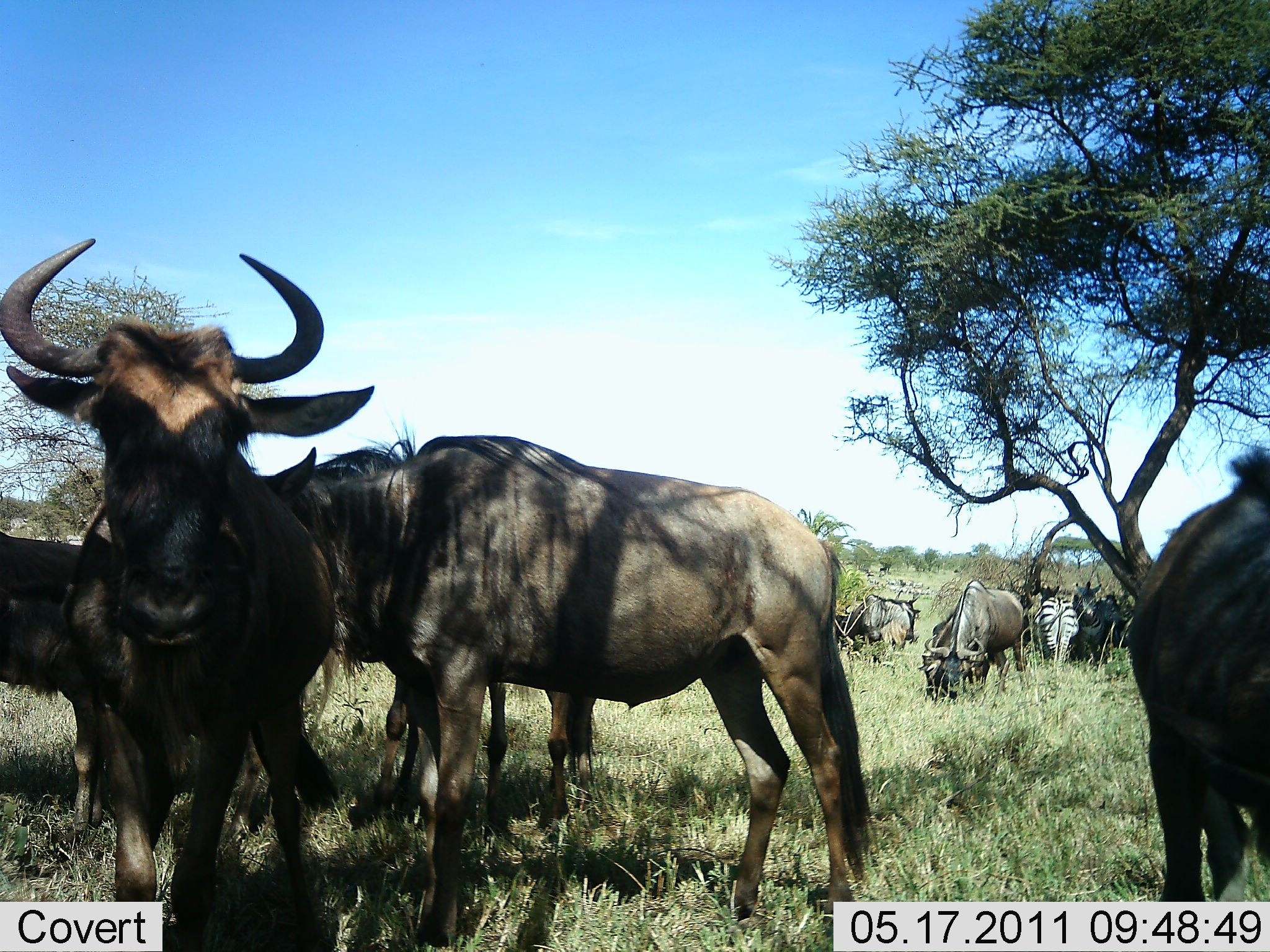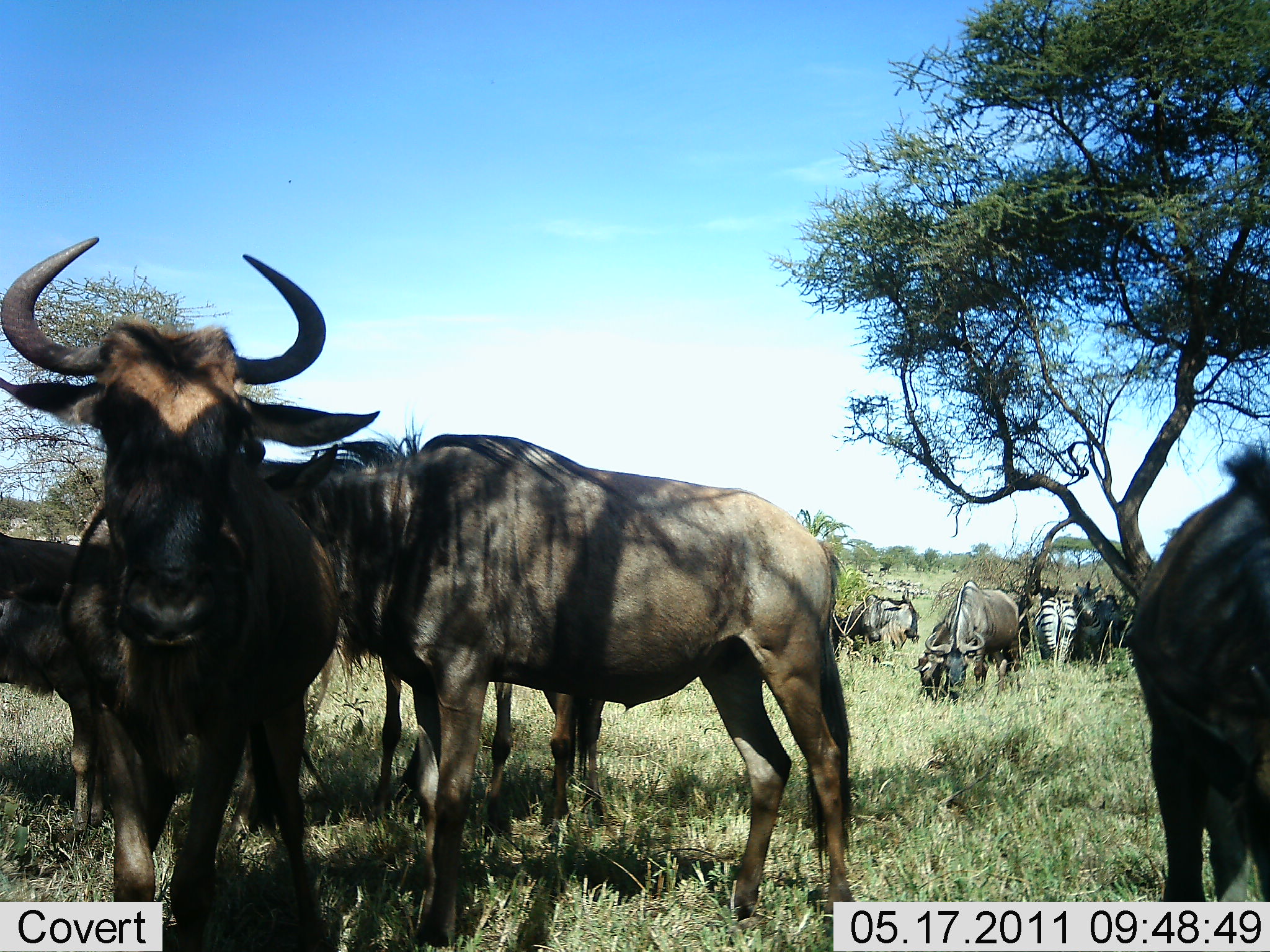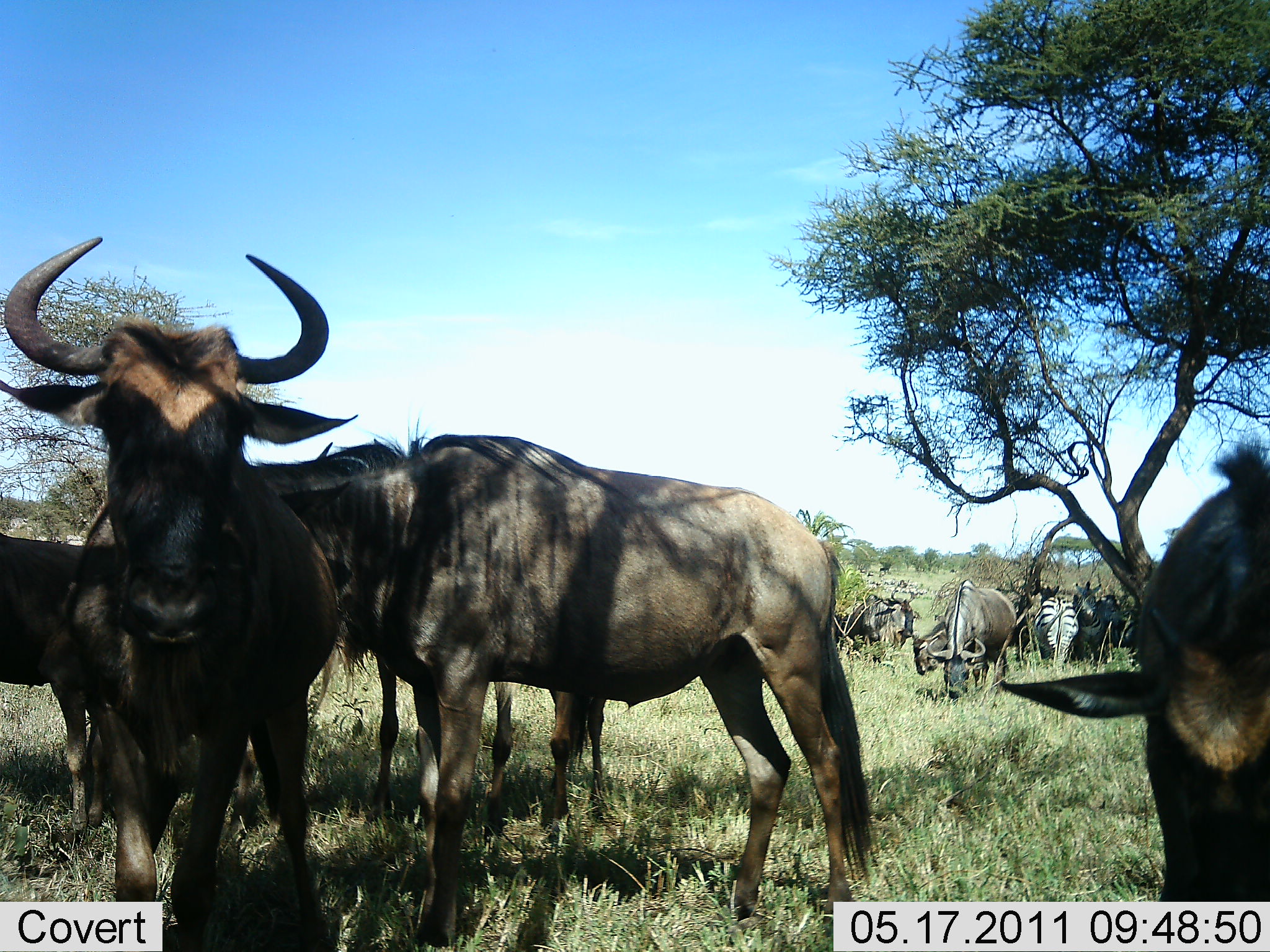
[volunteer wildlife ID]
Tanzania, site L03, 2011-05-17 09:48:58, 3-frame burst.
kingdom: Animalia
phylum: Chordata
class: Mammalia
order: Artiodactyla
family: Bovidae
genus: Connochaetes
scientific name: Connochaetes taurinus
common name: blue wildebeest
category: wildebeest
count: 11-50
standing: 76%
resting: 6%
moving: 6%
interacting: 18%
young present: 12%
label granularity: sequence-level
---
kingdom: Animalia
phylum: Chordata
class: Mammalia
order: Perissodactyla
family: Equidae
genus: Equus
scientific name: Equus quagga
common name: plains zebra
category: zebra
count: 1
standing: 80%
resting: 13%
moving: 0%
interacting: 0%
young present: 0%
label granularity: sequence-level